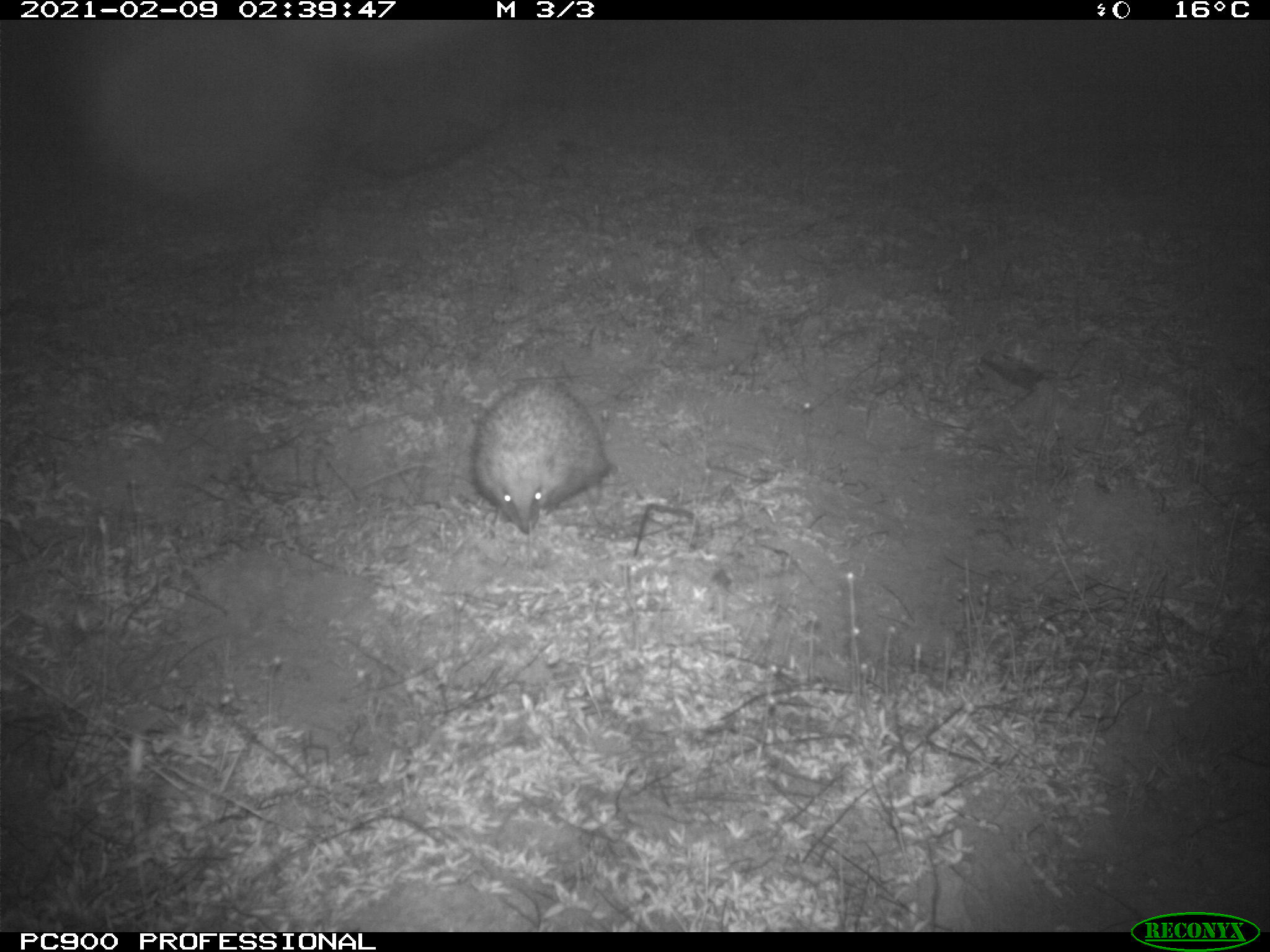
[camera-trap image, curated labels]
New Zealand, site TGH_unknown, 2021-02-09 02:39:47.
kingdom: Animalia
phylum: Chordata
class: Mammalia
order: Eulipotyphla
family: Erinaceidae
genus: Erinaceus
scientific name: Erinaceus europaeus europaeus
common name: european hedgehog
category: hedgehog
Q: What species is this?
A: Hedgehog (european hedgehog) (Erinaceus europaeus europaeus).